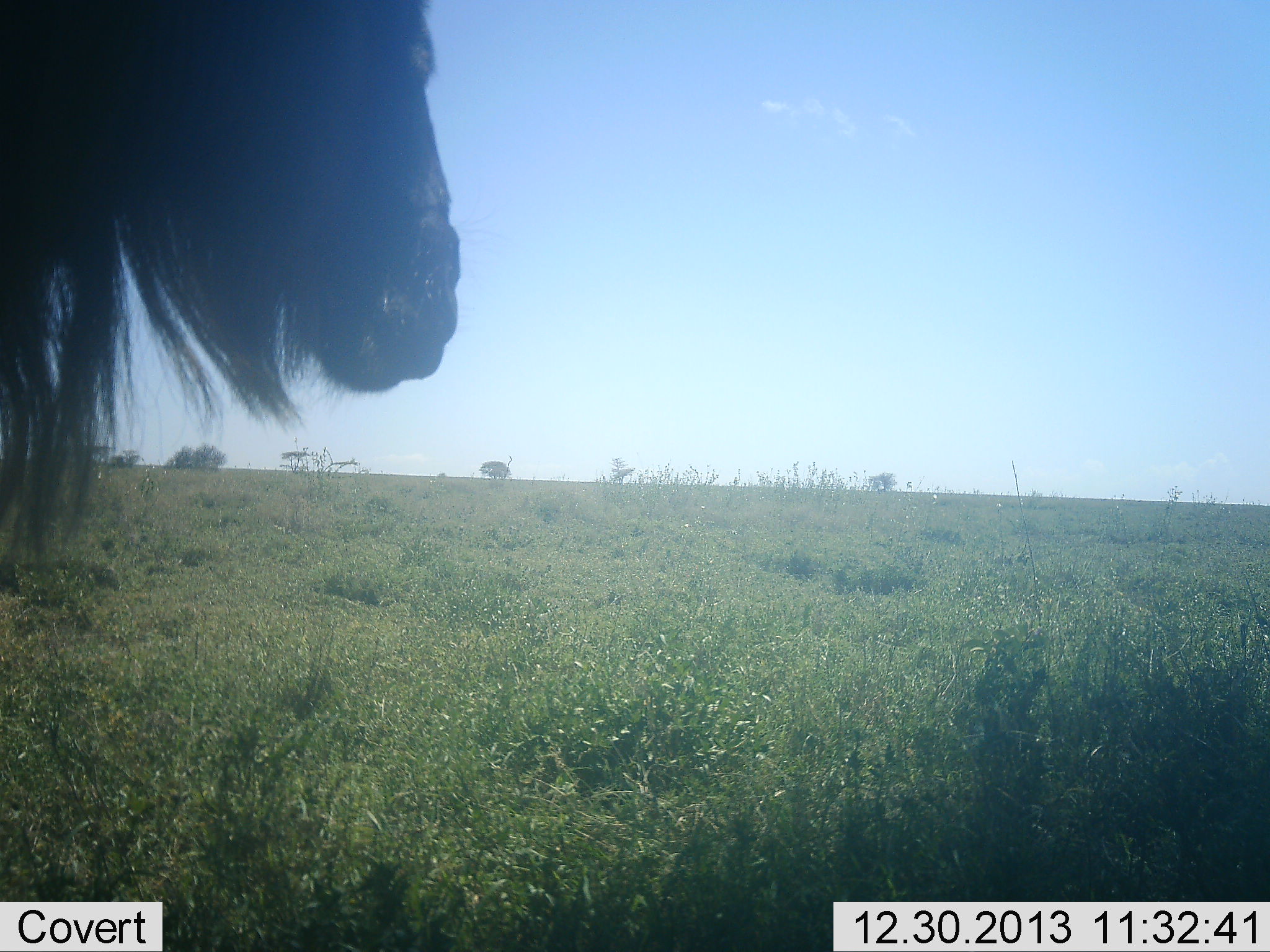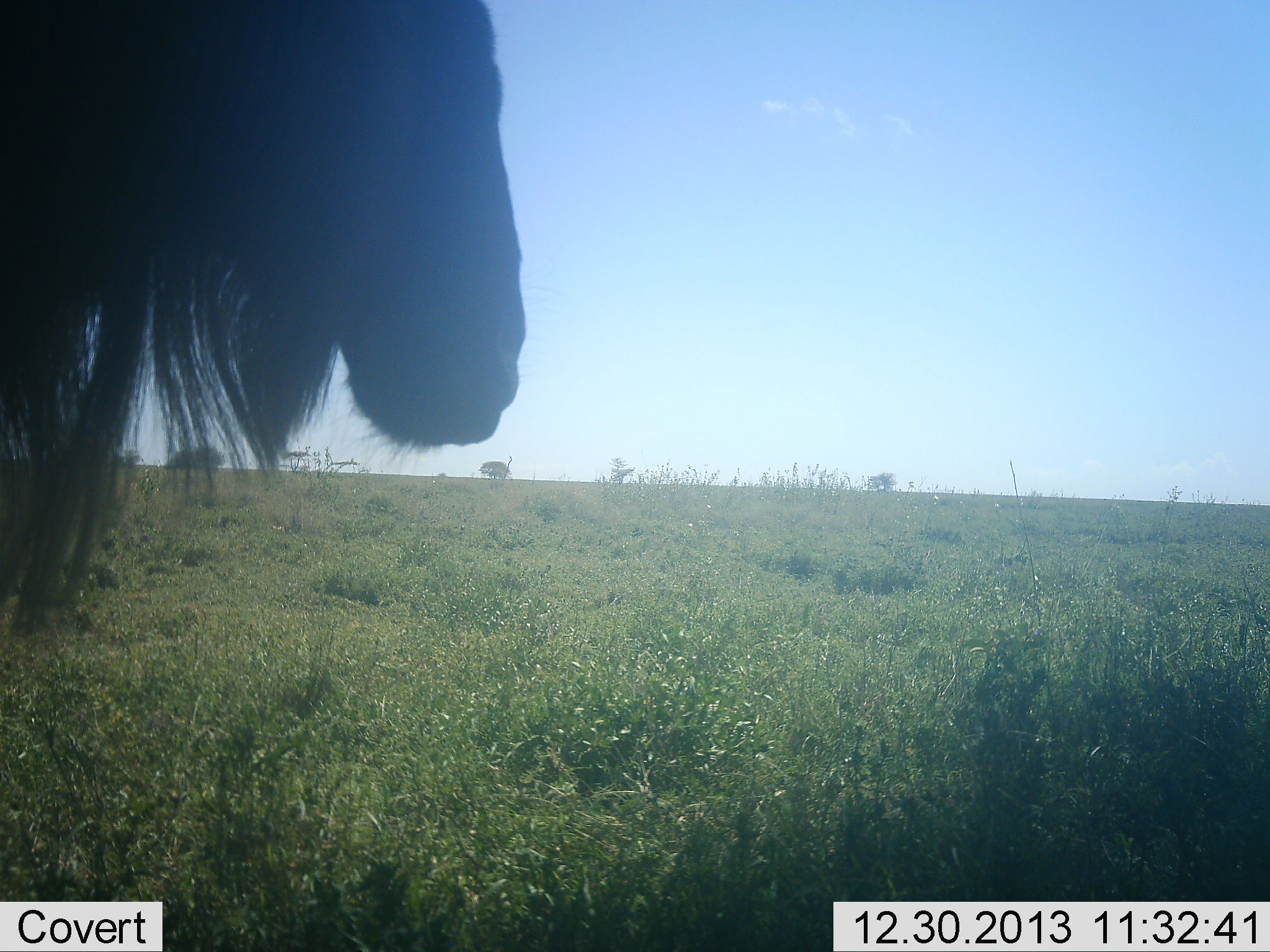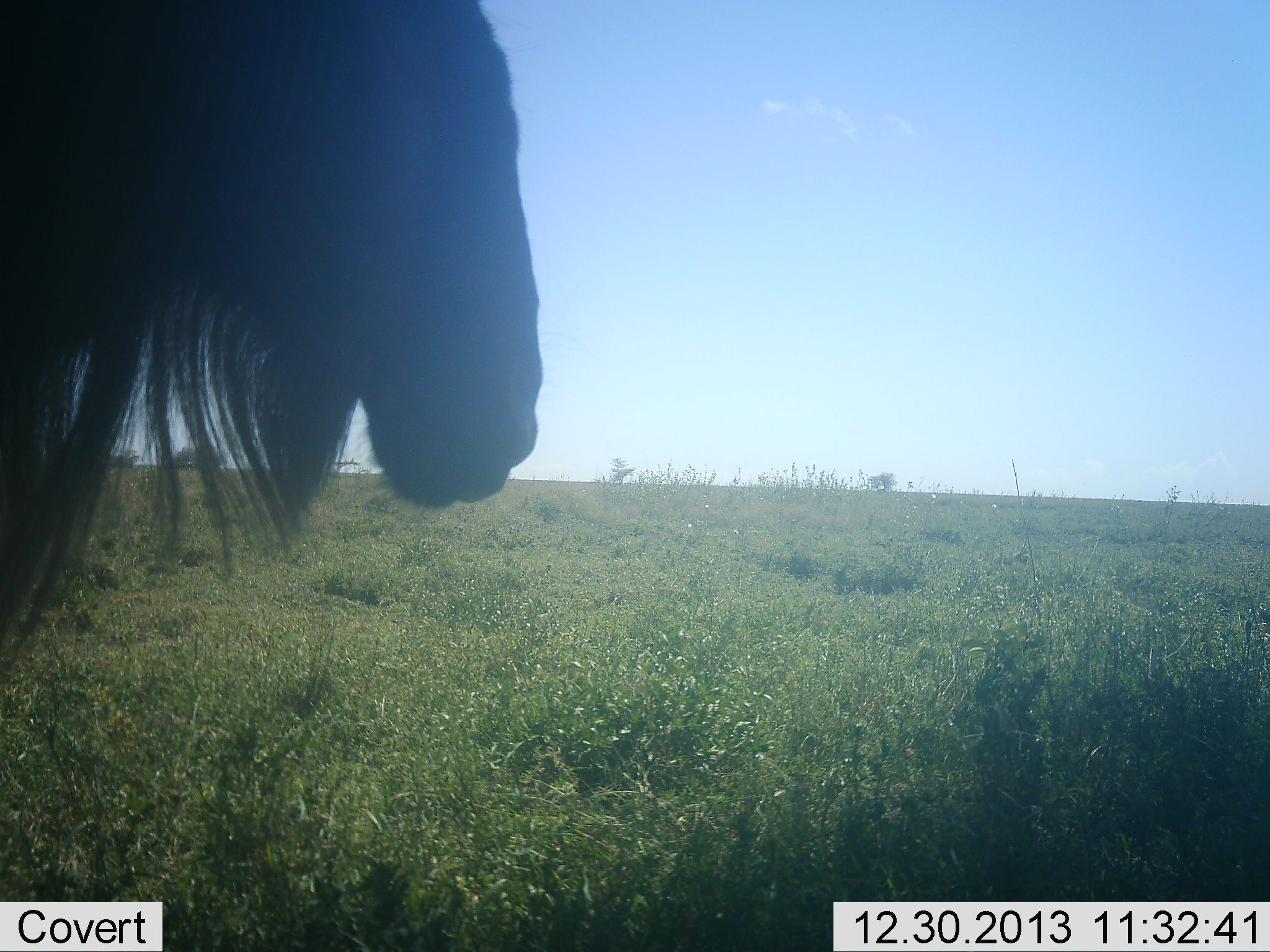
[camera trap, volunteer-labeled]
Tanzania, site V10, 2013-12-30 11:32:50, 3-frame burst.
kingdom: Animalia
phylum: Chordata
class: Mammalia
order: Artiodactyla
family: Bovidae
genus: Connochaetes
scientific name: Connochaetes taurinus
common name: blue wildebeest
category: wildebeest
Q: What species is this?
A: Wildebeest (blue wildebeest) (Connochaetes taurinus).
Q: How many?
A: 1.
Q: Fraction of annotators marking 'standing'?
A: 60%.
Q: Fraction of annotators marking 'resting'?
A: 0%.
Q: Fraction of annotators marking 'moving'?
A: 40%.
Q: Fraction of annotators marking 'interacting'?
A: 0%.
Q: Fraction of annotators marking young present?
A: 0%.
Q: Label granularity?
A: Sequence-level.